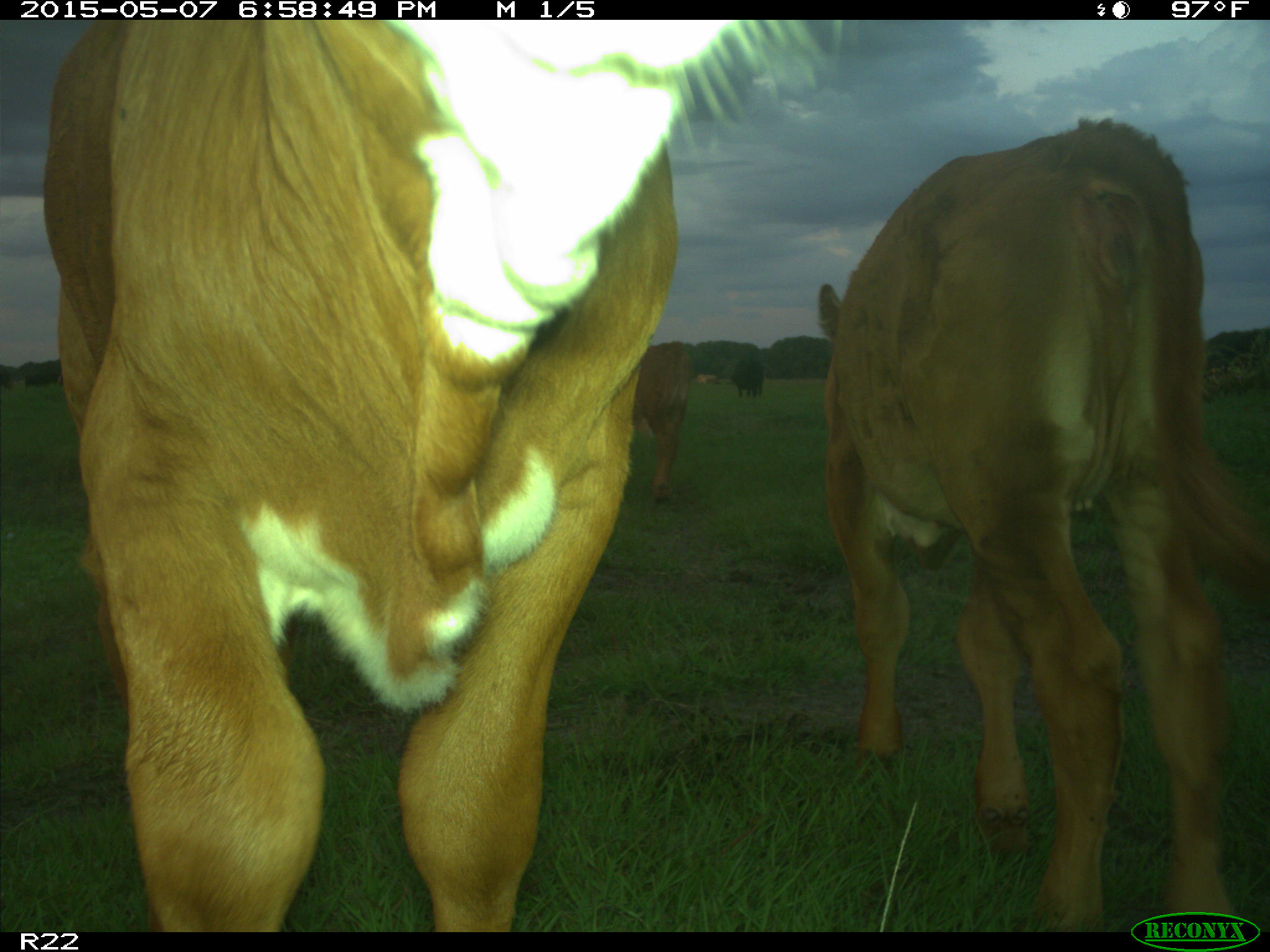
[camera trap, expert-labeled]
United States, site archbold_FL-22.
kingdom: Animalia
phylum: Chordata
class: Mammalia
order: Artiodactyla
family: Bovidae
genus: Bos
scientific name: Bos taurus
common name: domestic cow